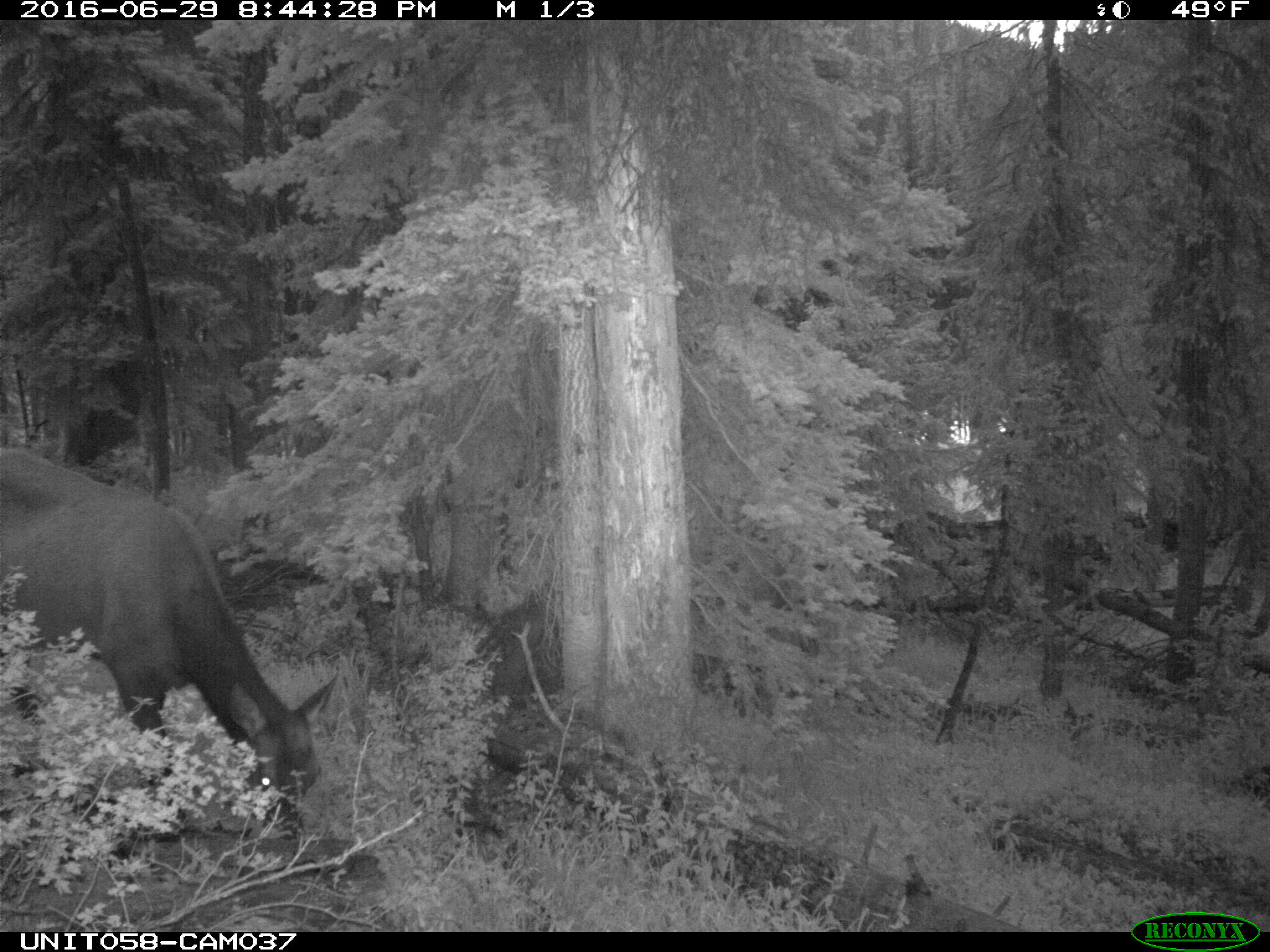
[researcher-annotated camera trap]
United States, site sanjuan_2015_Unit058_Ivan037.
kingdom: Animalia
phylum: Chordata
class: Mammalia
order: Artiodactyla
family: Cervidae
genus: Cervus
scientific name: Cervus elaphus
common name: red deer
Cervus elaphus (red deer).